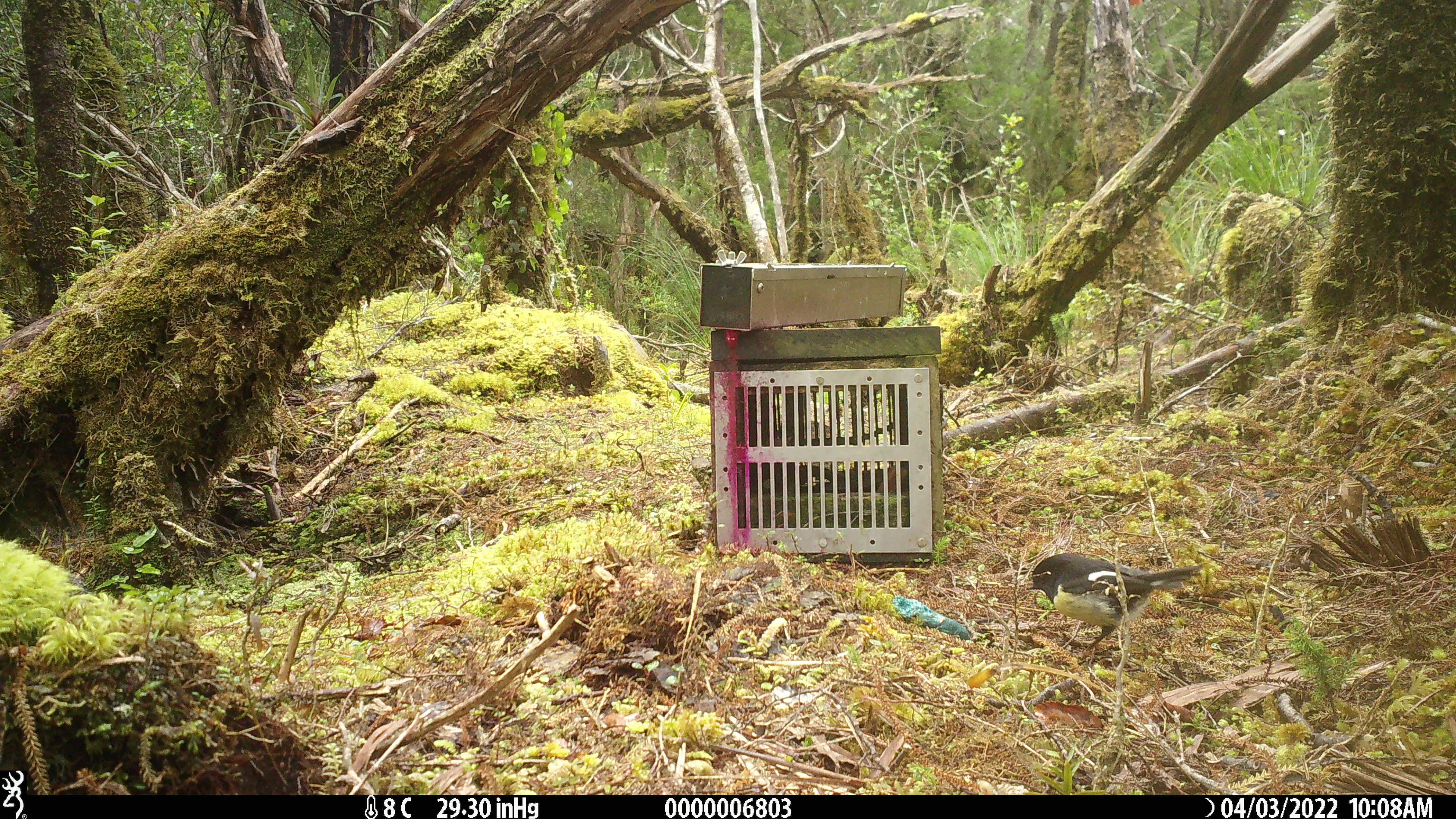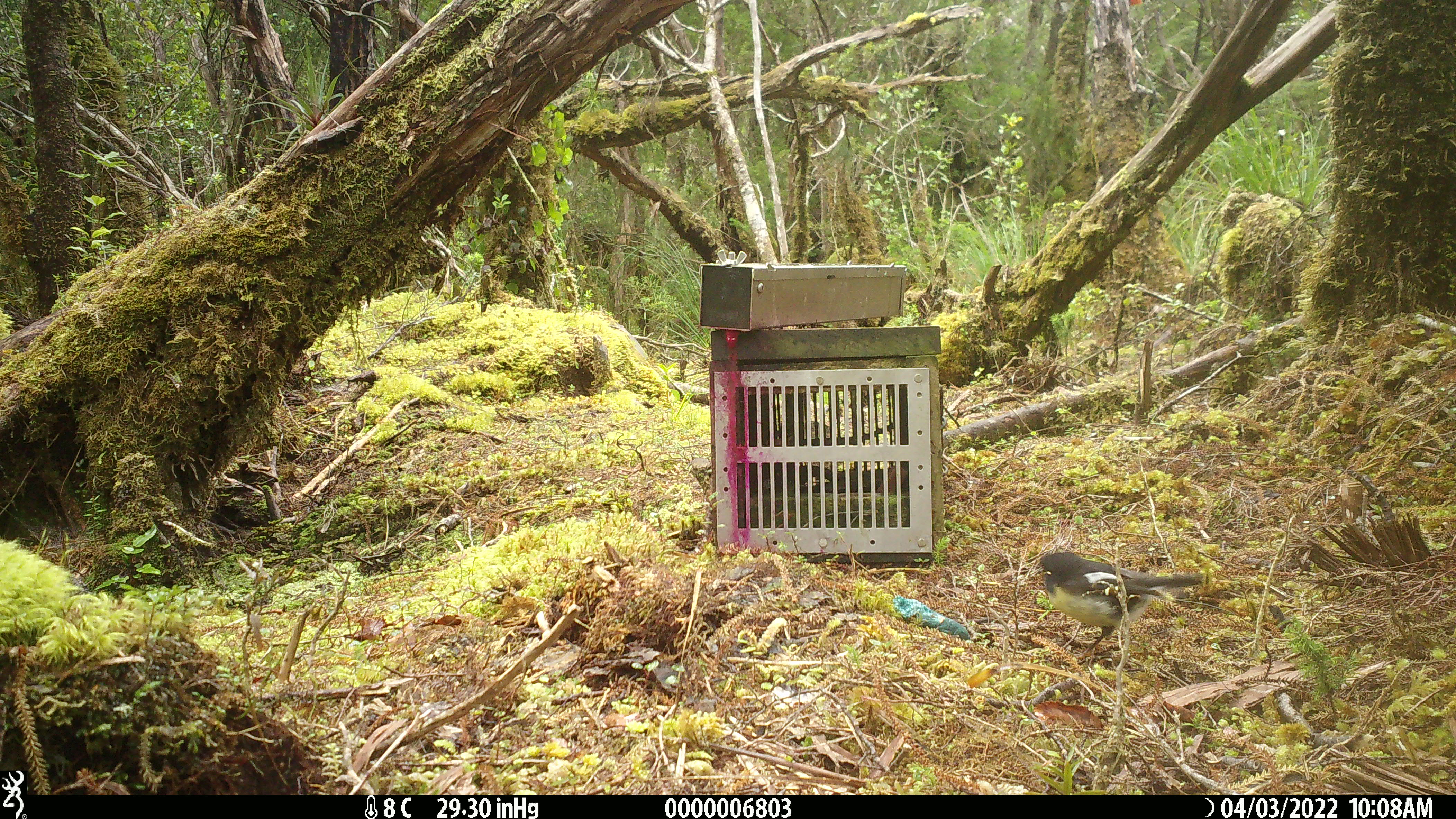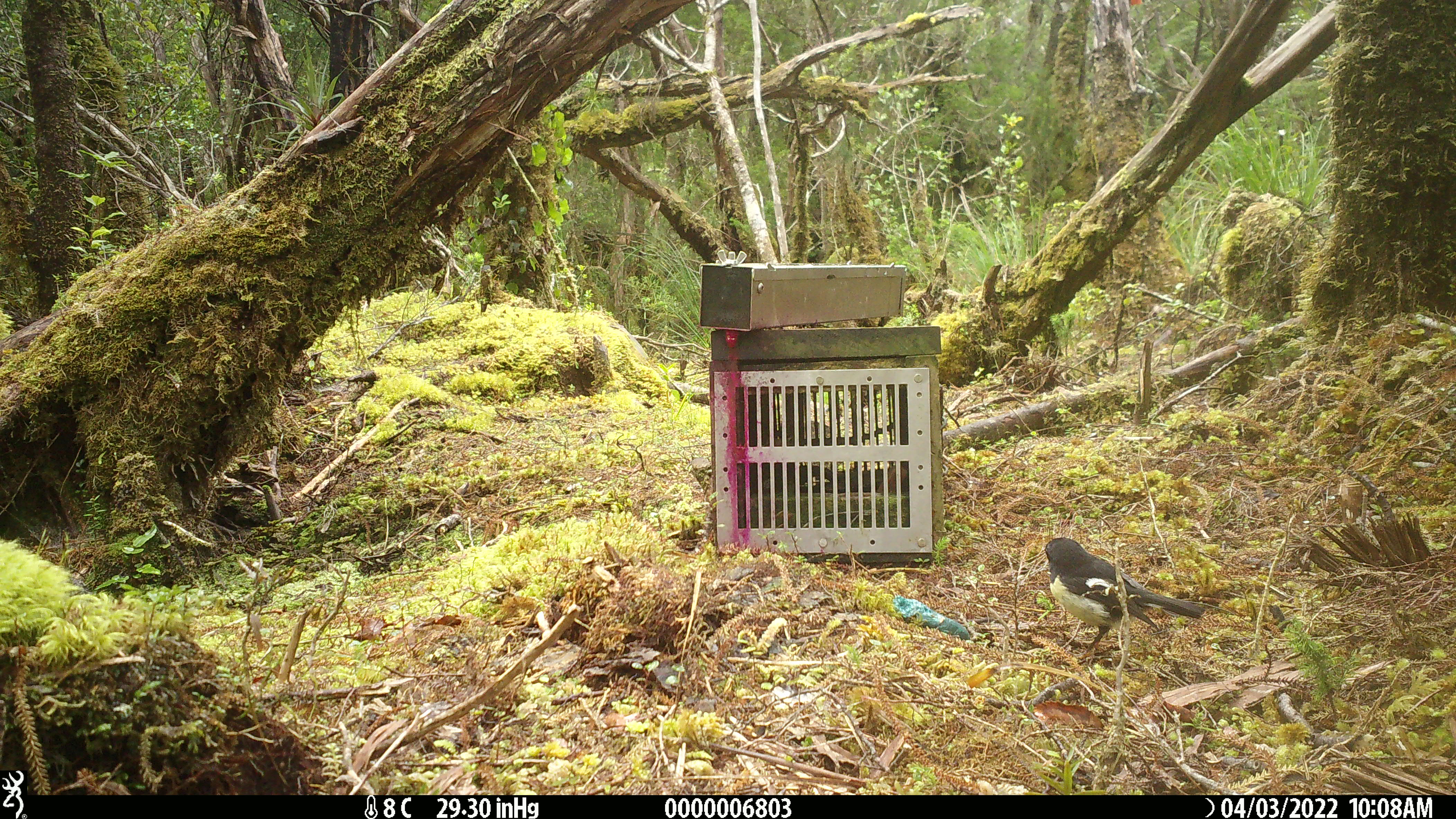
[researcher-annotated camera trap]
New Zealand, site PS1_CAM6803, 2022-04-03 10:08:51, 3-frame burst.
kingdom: Animalia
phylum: Chordata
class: Aves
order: Passeriformes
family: Petroicidae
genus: Petroica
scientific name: Petroica macrocephala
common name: tomtit